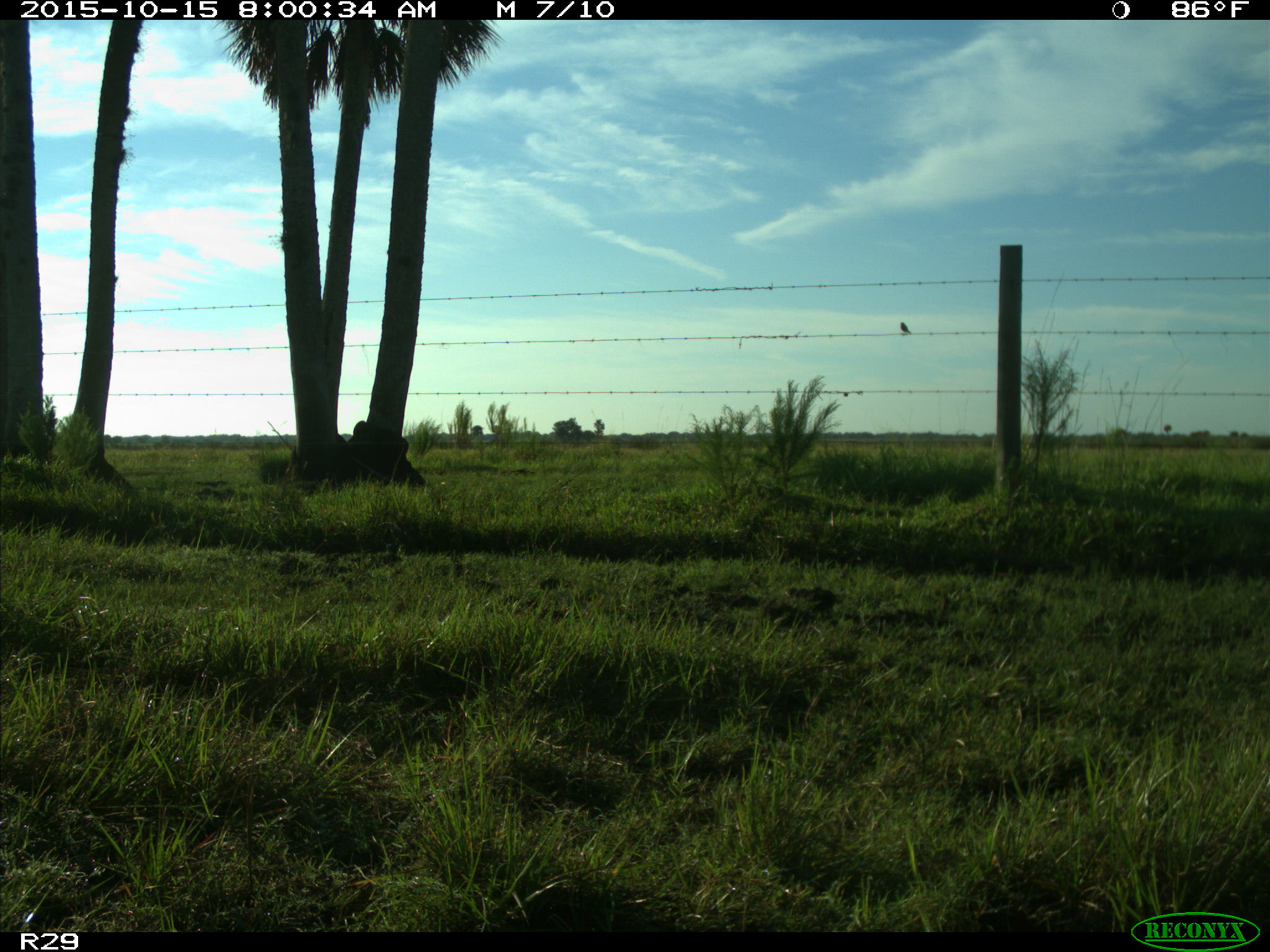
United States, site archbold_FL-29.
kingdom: Animalia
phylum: Chordata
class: Aves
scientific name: Aves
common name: birds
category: unidentified bird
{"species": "unidentified bird (birds) (Aves)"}